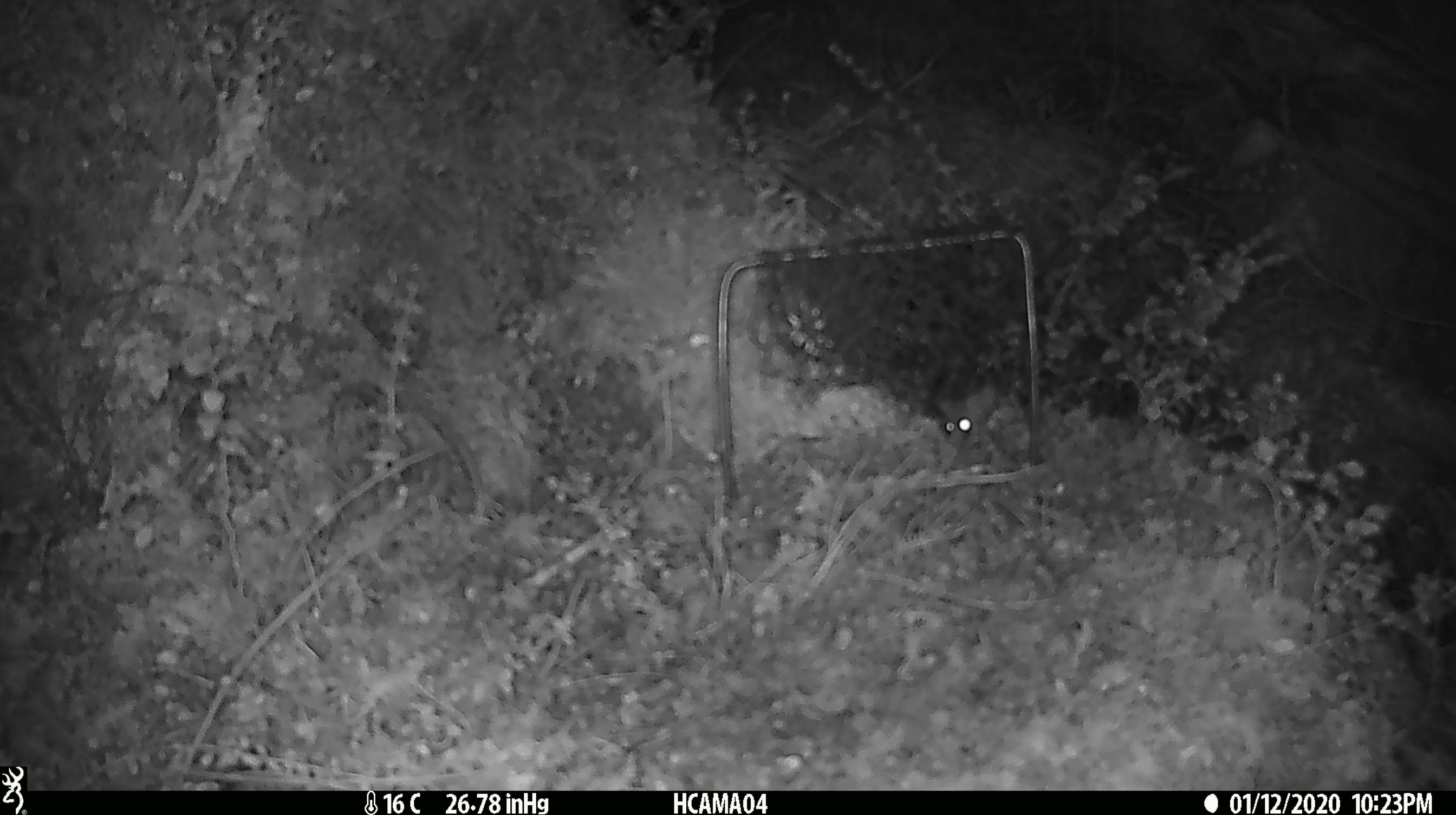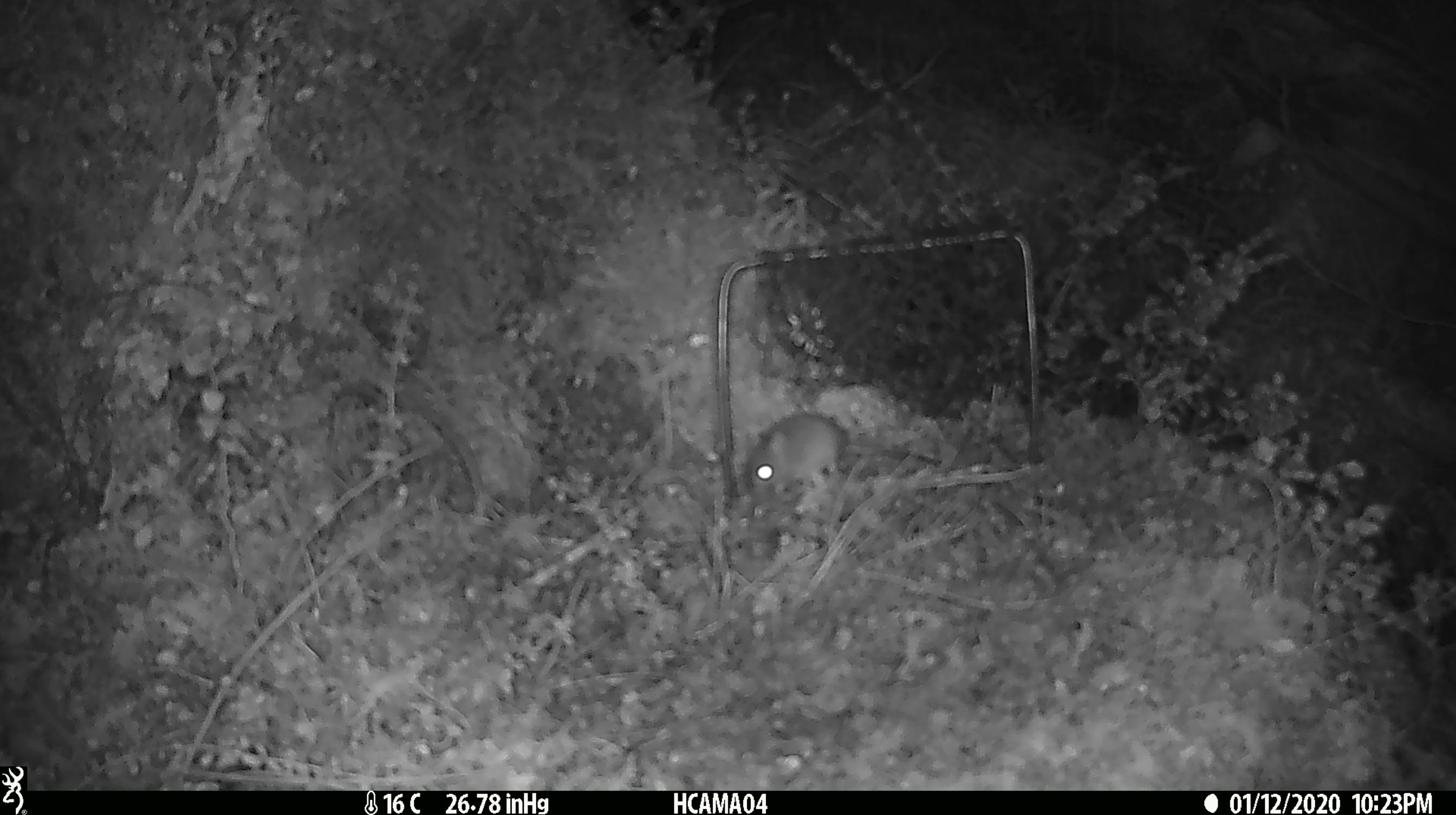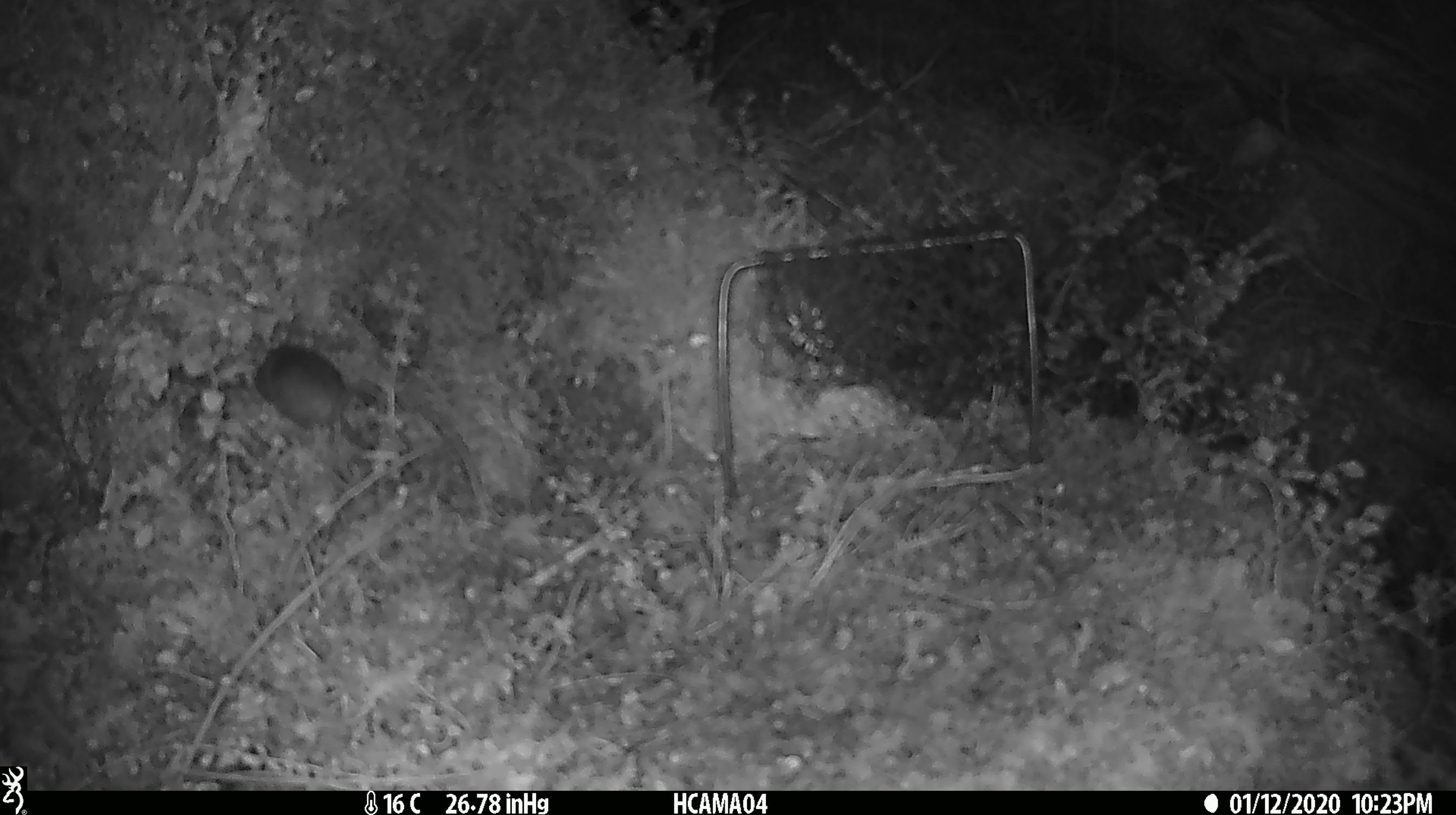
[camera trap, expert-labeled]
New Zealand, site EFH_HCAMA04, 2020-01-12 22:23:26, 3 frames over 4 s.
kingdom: Animalia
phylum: Chordata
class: Mammalia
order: Rodentia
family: Muridae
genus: Mus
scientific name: Mus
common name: mouse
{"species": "mouse (Mus)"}